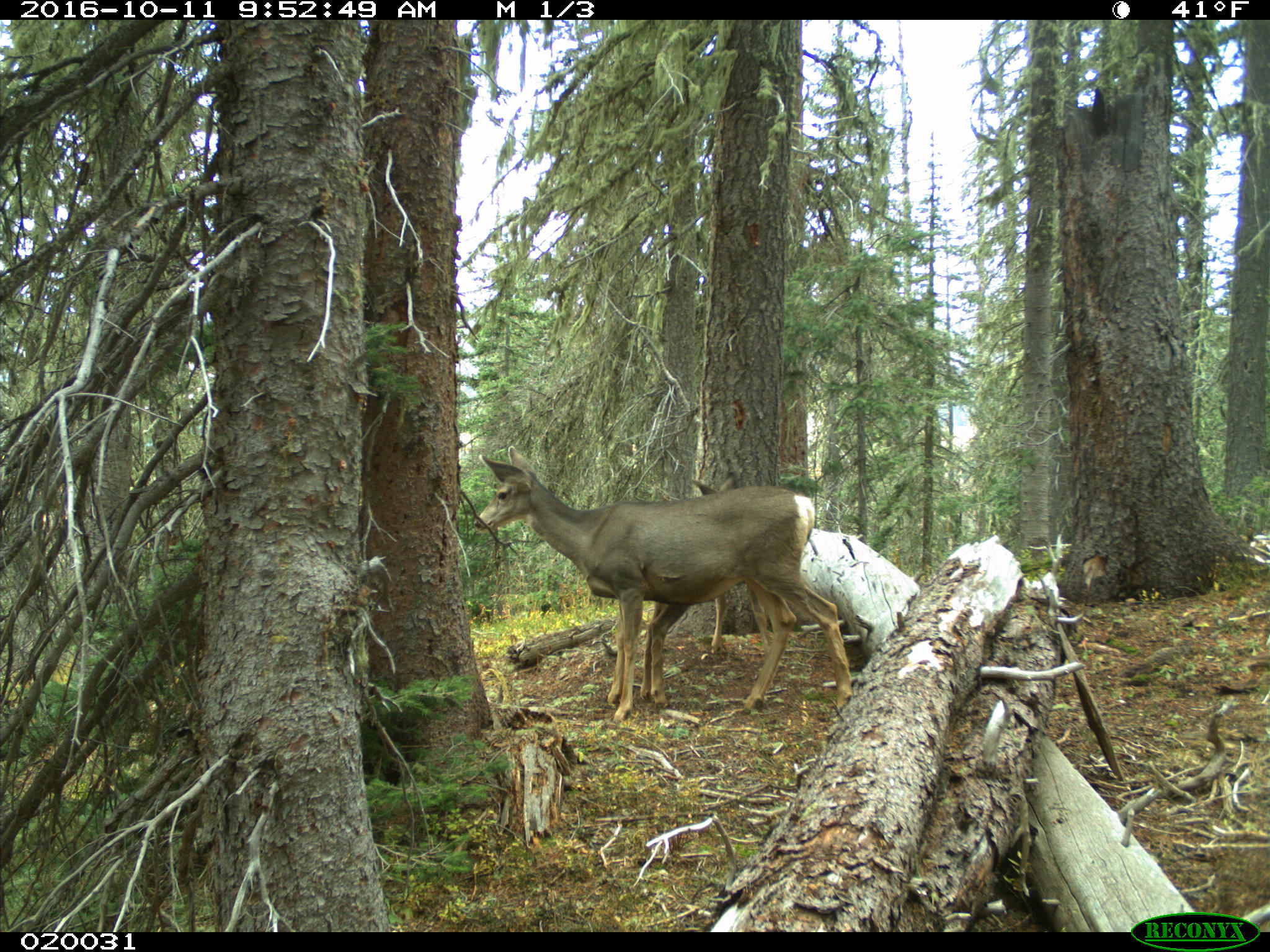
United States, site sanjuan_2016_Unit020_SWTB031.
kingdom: Animalia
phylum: Chordata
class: Mammalia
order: Artiodactyla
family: Cervidae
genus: Odocoileus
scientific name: Odocoileus hemionus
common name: mule deer